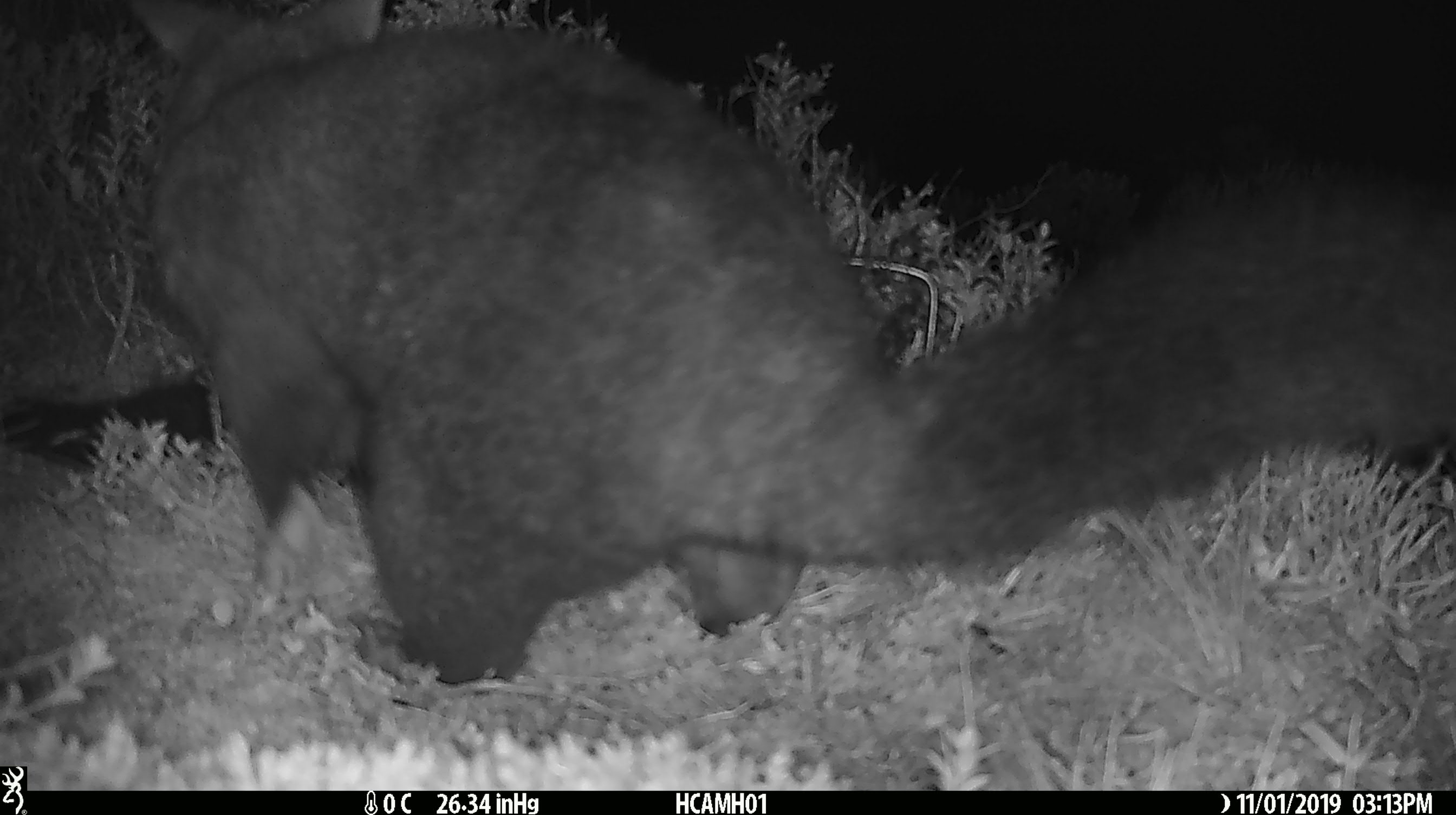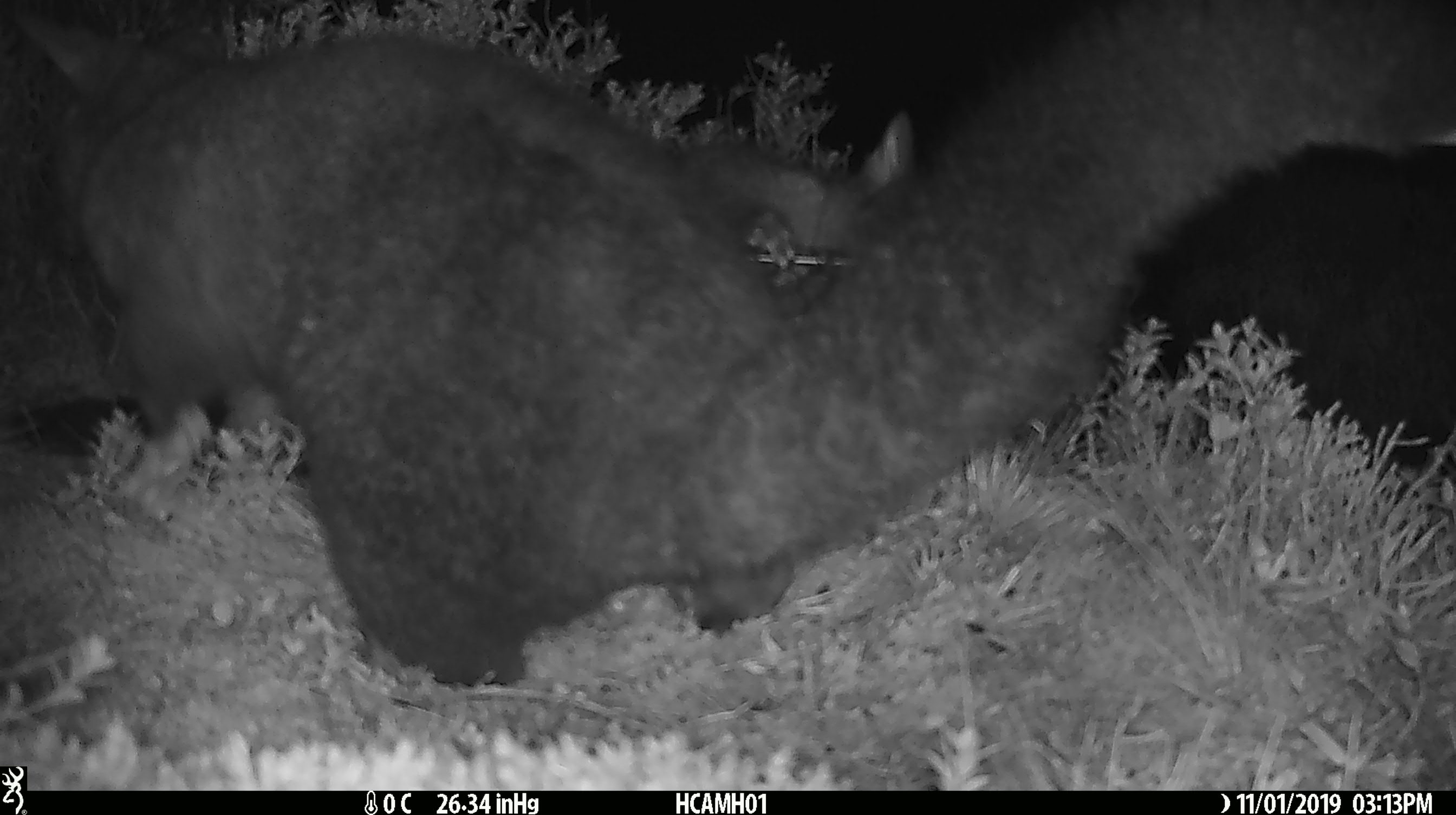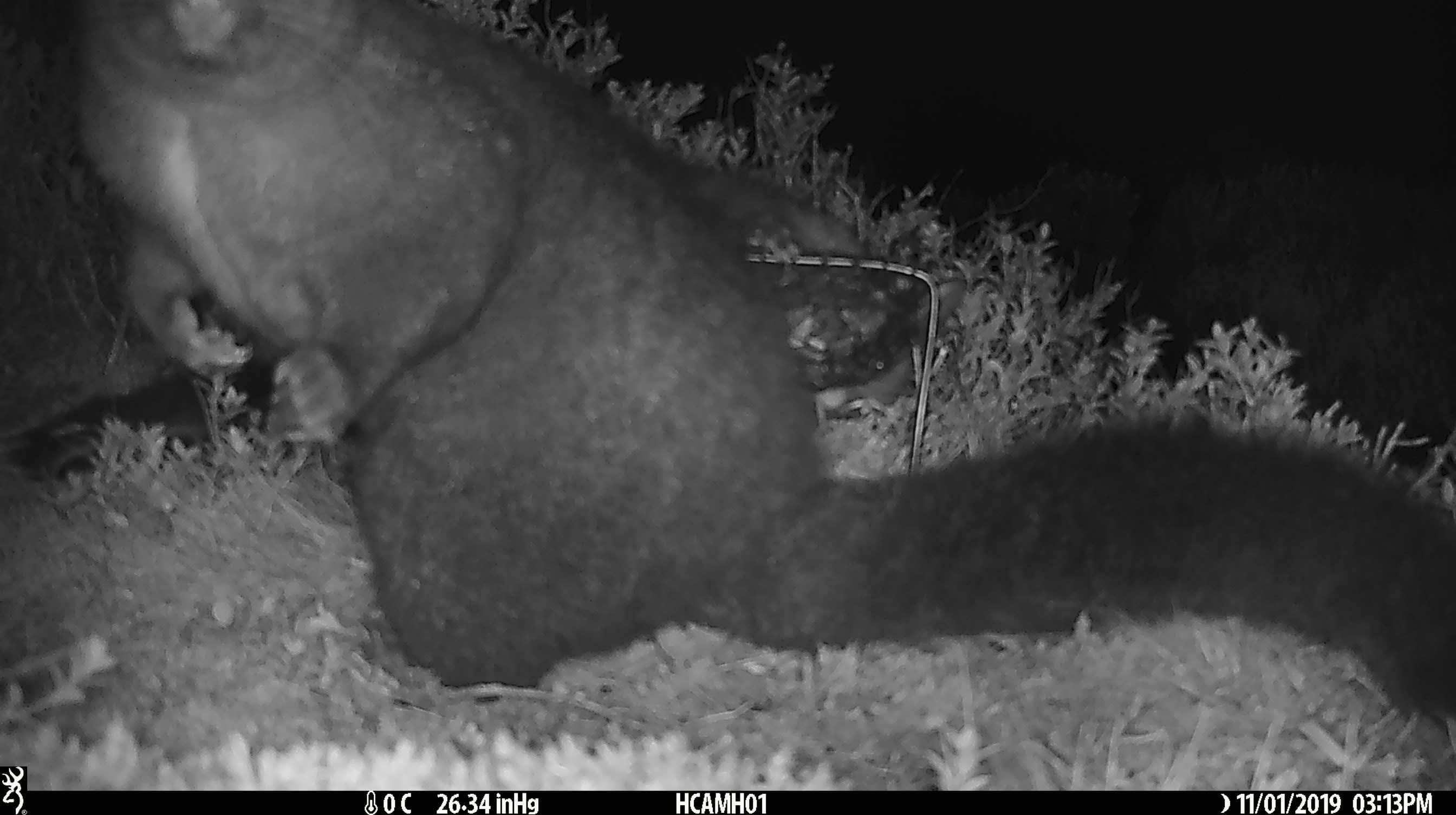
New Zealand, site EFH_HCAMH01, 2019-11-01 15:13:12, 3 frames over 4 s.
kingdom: Animalia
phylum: Chordata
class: Mammalia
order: Diprotodontia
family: Phalangeridae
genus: Trichosurus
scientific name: Trichosurus vulpecula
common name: common brushtail possum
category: possum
Possum (common brushtail possum) (Trichosurus vulpecula).